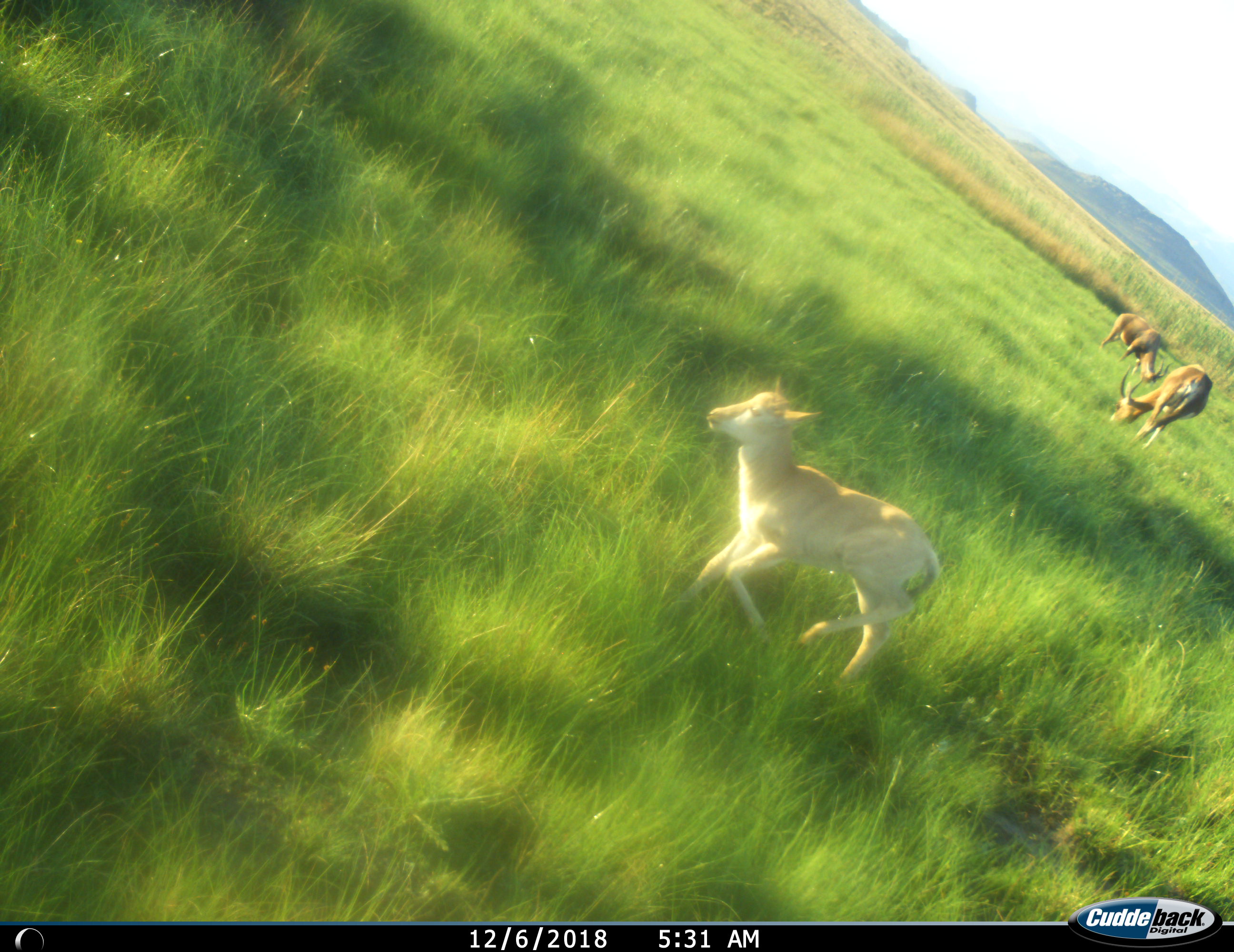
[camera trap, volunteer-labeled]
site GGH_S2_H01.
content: unidentified animal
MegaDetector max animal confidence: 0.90